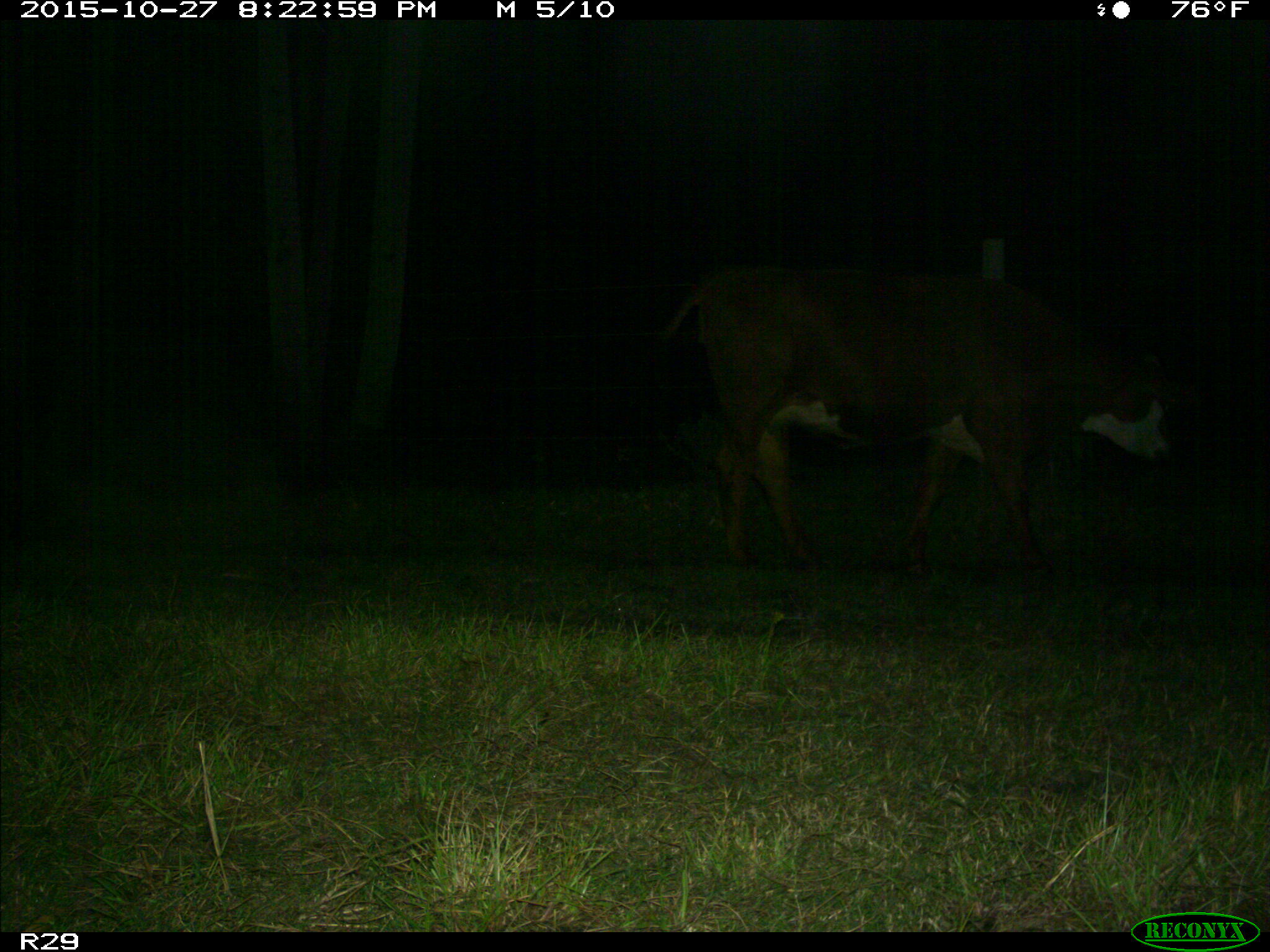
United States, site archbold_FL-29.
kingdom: Animalia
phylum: Chordata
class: Mammalia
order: Artiodactyla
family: Bovidae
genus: Bos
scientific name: Bos taurus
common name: domestic cow